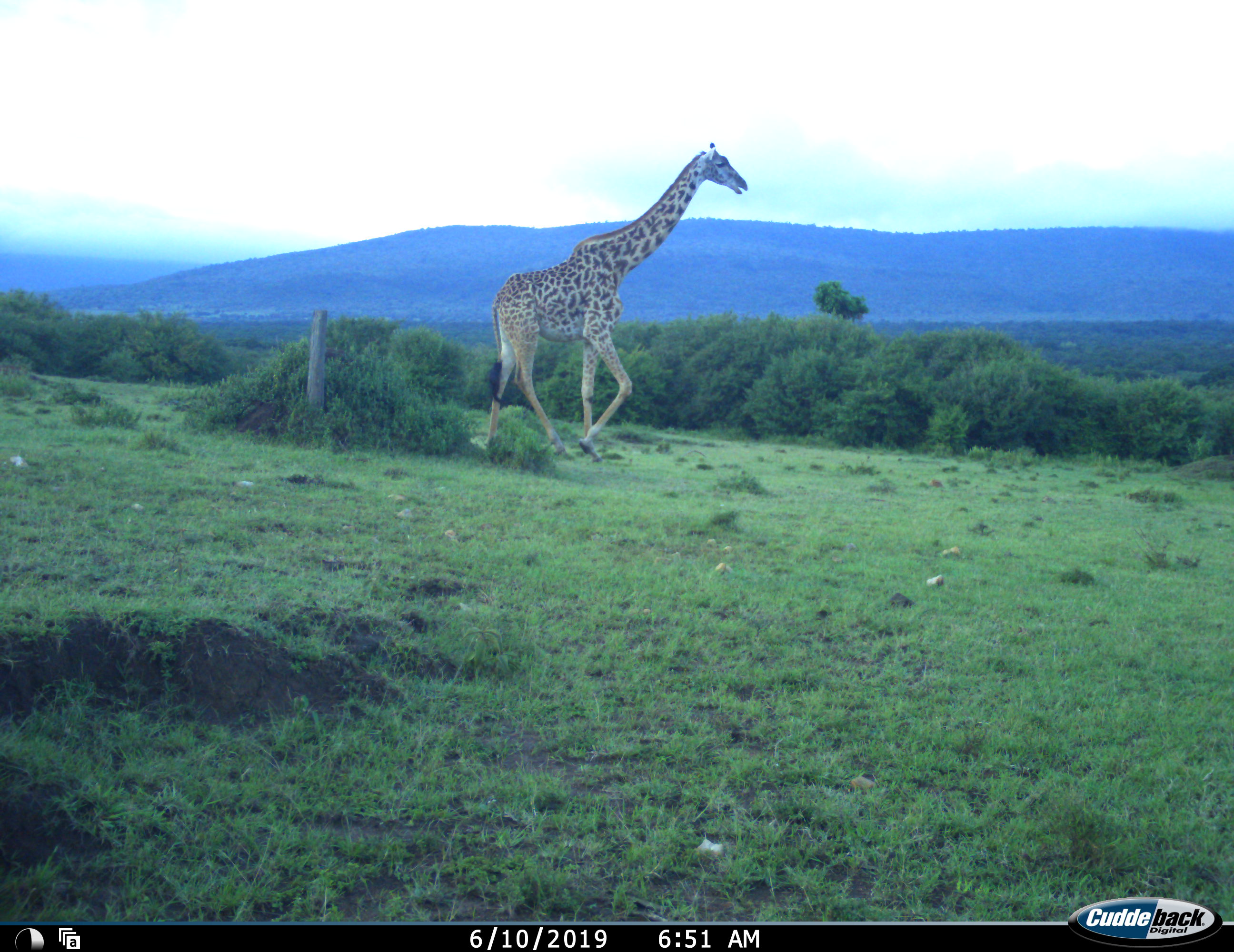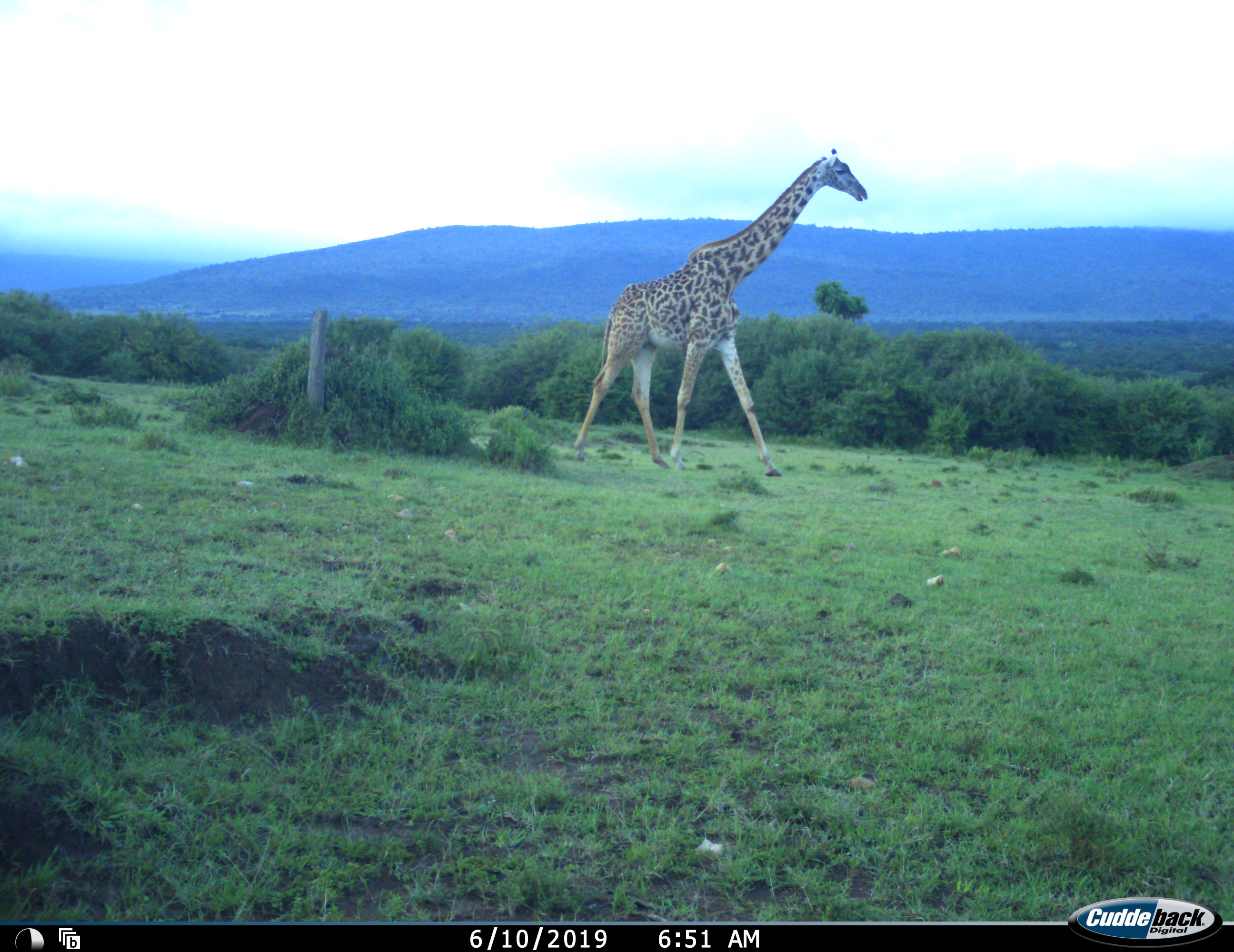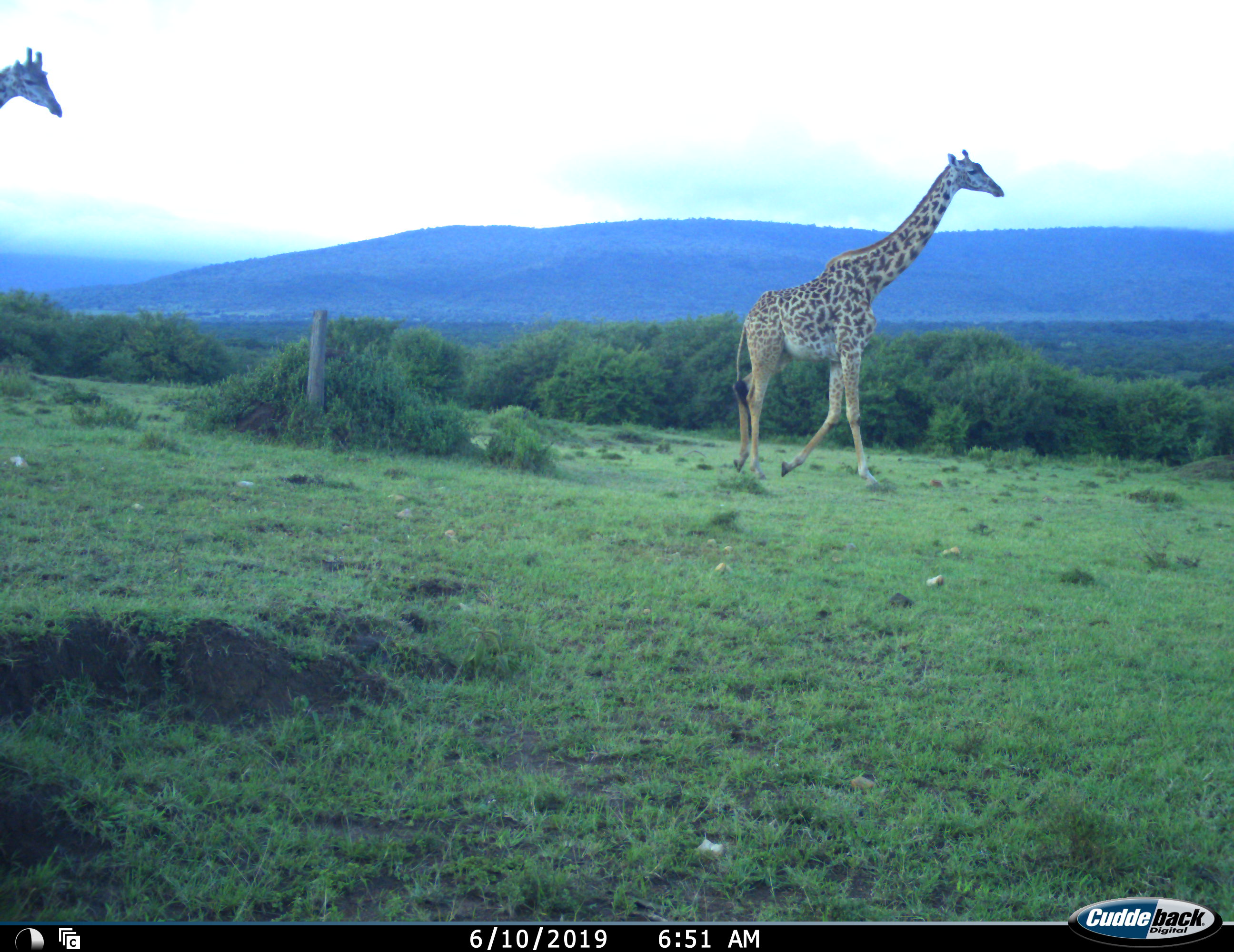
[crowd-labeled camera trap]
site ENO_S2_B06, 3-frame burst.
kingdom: Animalia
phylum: Chordata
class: Mammalia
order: Artiodactyla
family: Giraffidae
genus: Giraffa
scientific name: Giraffa camelopardalis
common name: giraffe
Giraffe (Giraffa camelopardalis), count 2. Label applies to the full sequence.